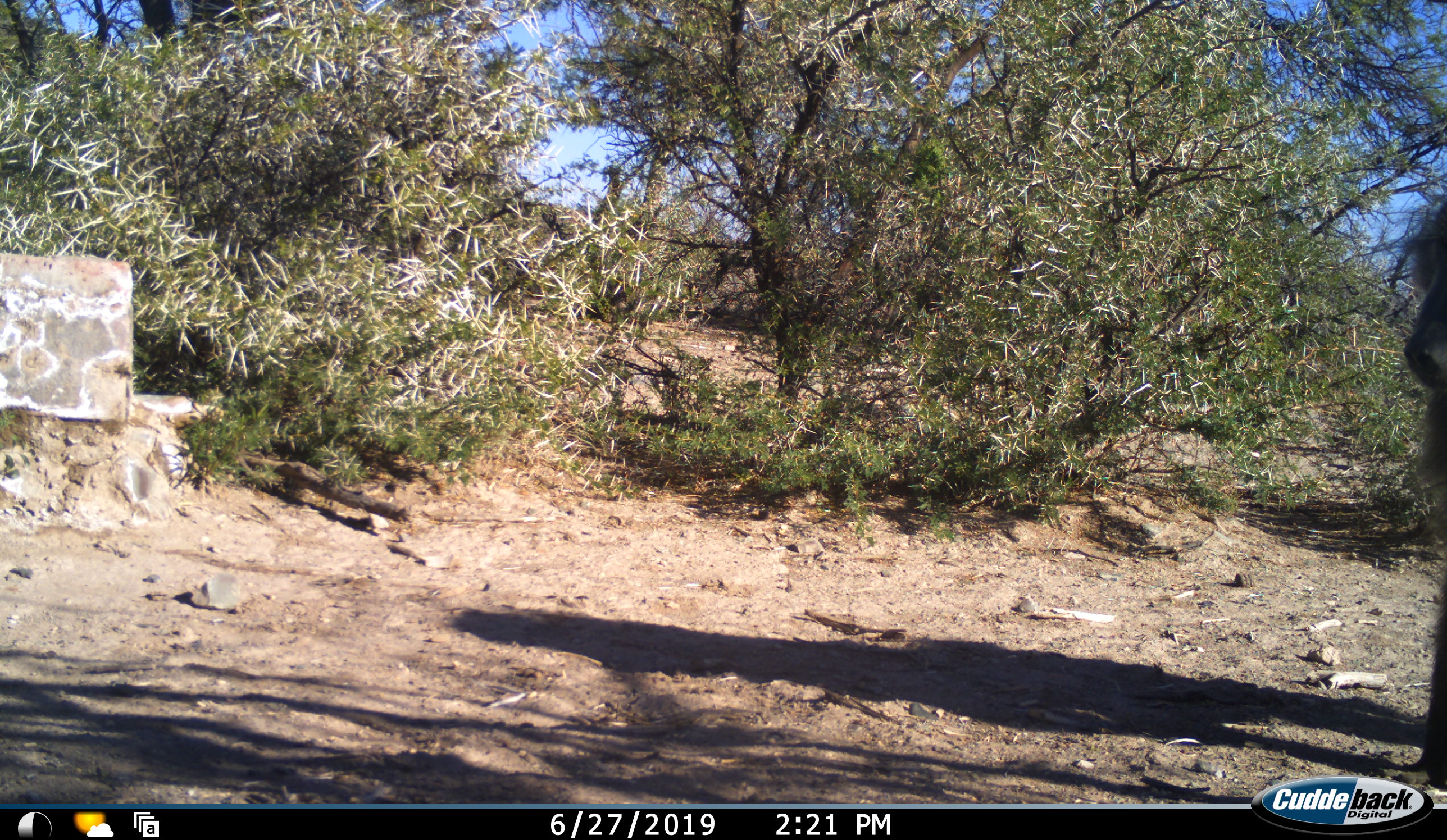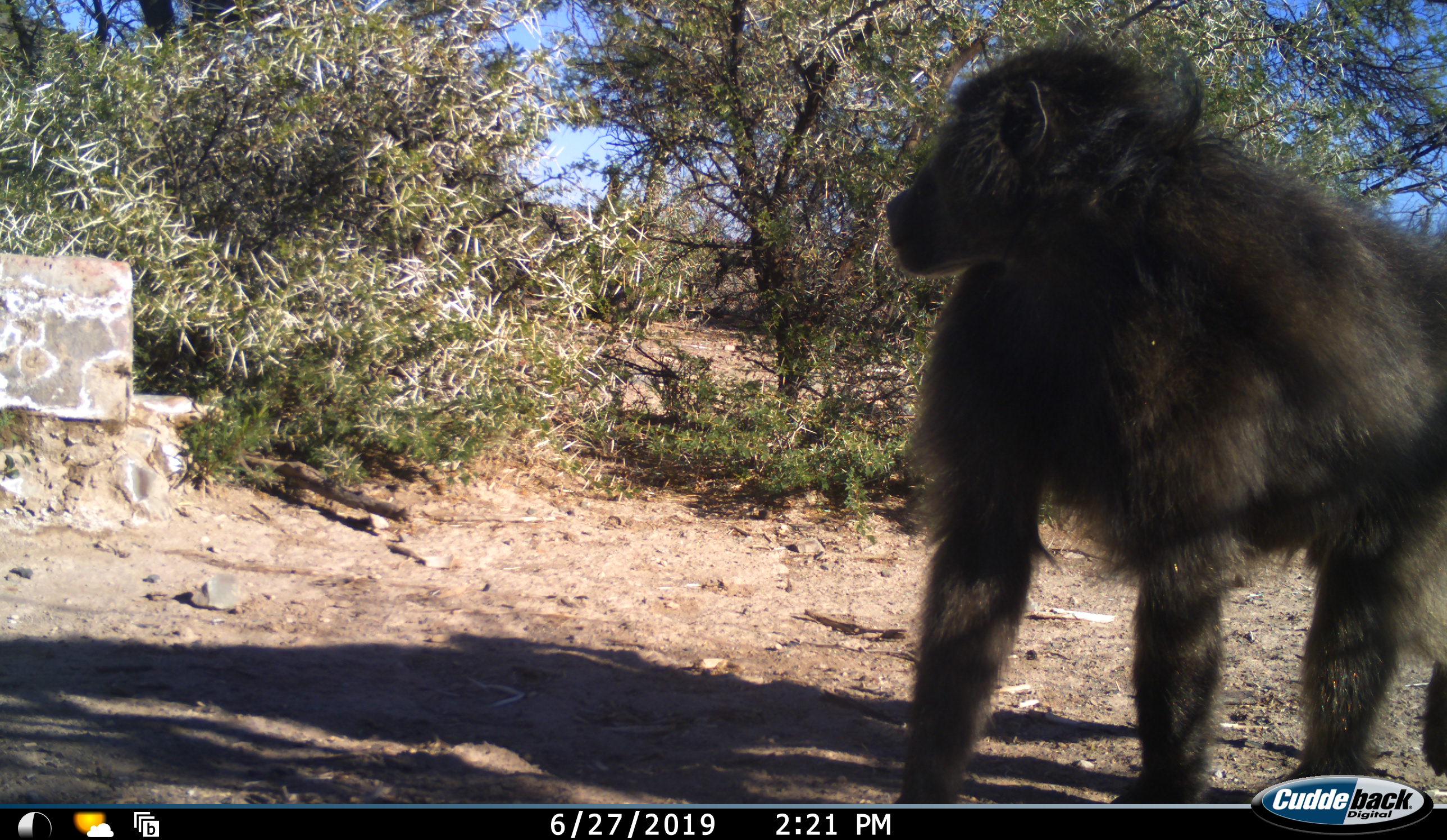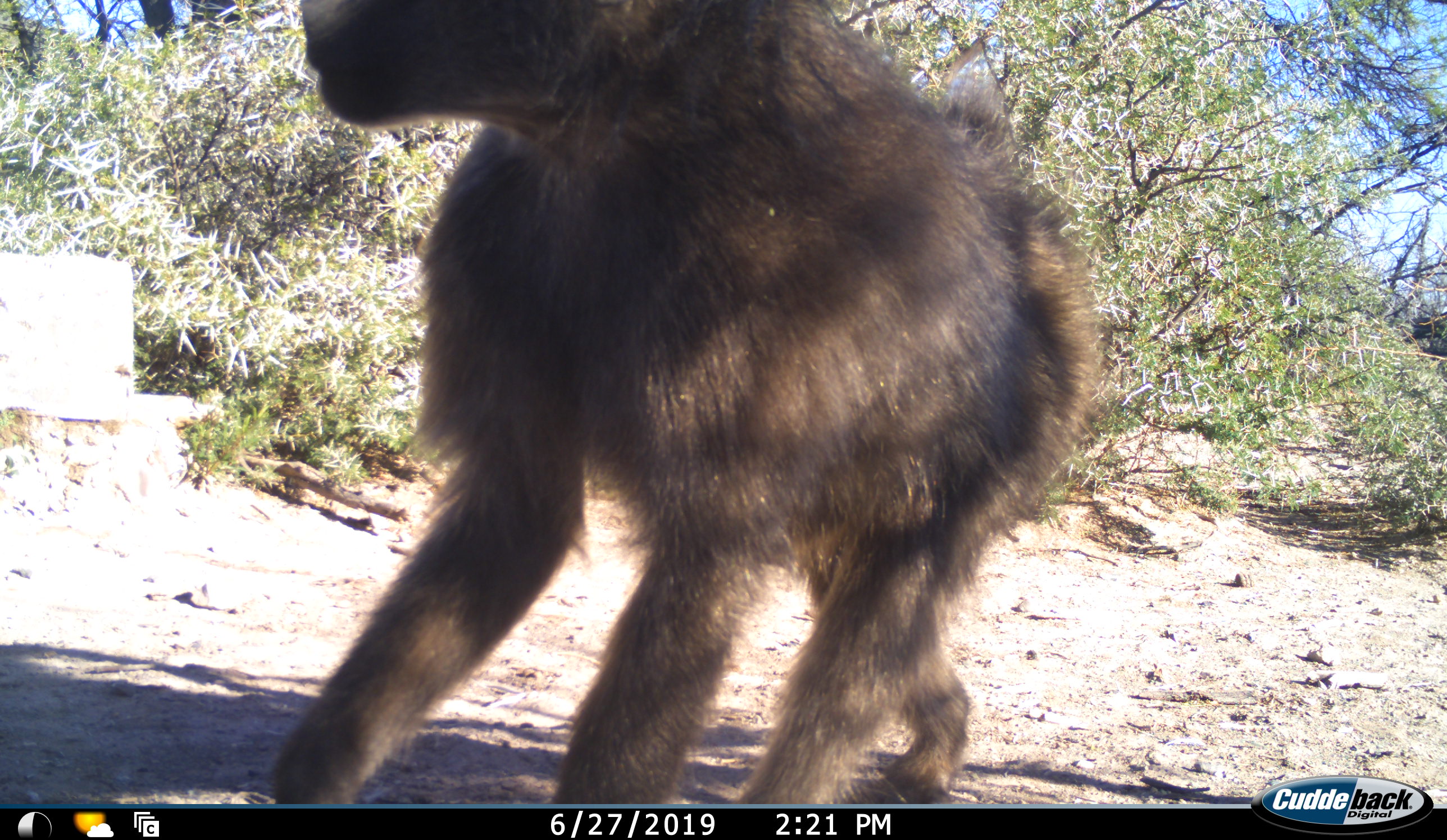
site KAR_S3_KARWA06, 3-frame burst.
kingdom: Animalia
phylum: Chordata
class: Mammalia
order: Primates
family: Cercopithecidae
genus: Papio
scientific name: Papio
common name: baboon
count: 1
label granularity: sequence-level